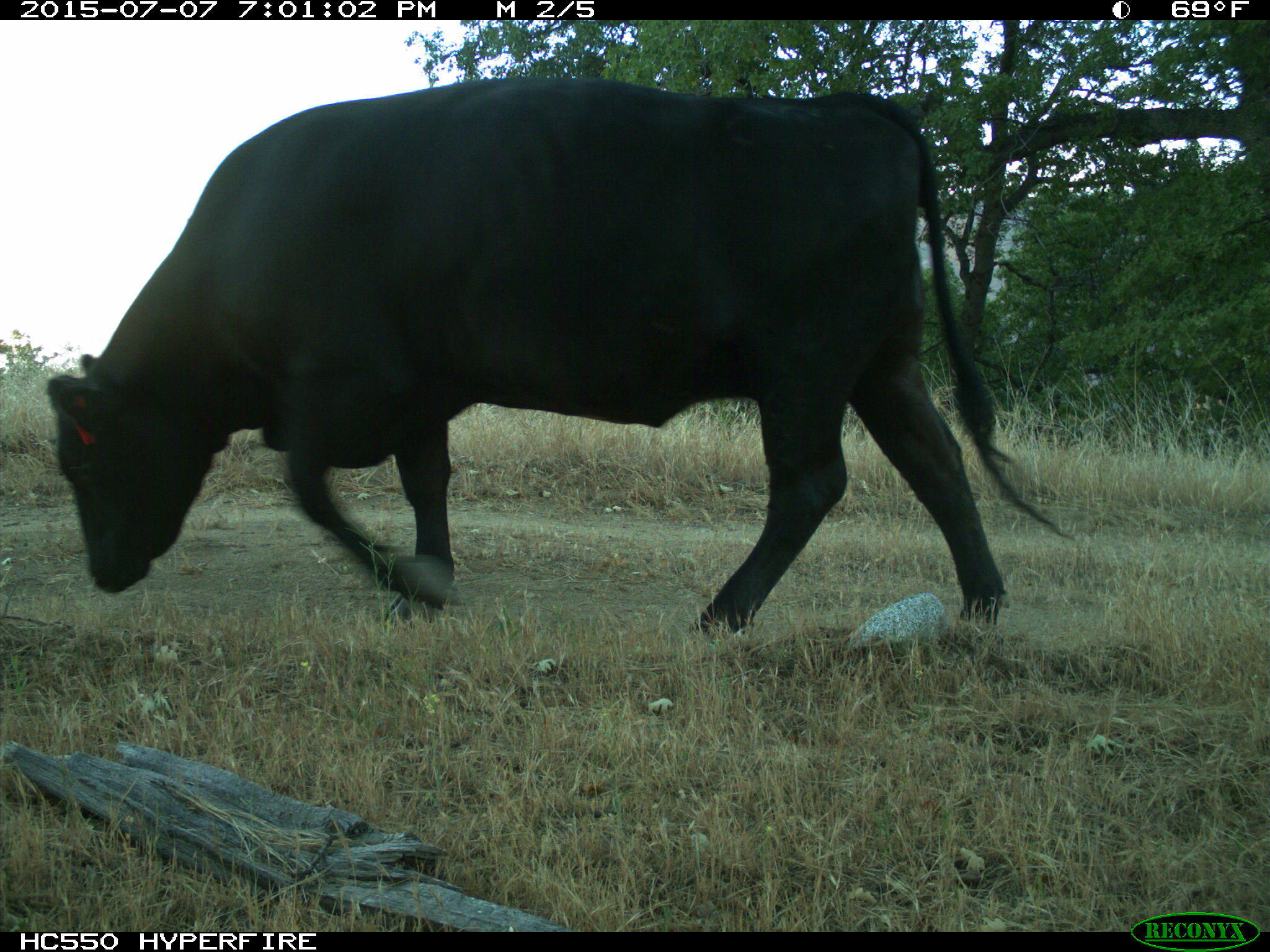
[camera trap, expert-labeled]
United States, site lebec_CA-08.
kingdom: Animalia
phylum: Chordata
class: Mammalia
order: Artiodactyla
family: Bovidae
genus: Bos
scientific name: Bos taurus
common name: domestic cow